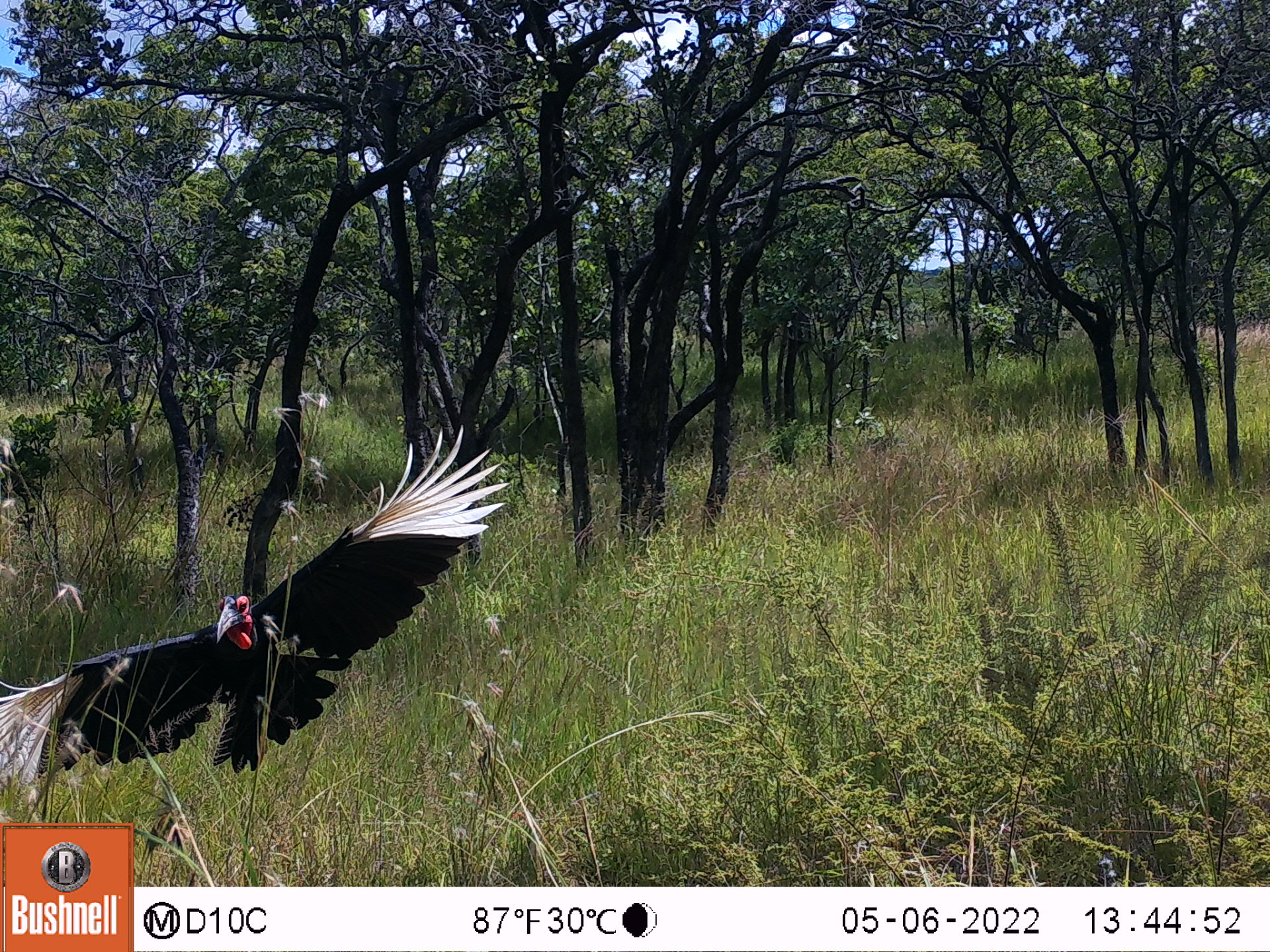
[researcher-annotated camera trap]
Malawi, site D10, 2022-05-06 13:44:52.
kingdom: Animalia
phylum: Chordata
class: Aves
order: Bucerotiformes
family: Bucorvidae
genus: Bucorvus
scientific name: Bucorvus leadbeateri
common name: southern ground hornbill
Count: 1.